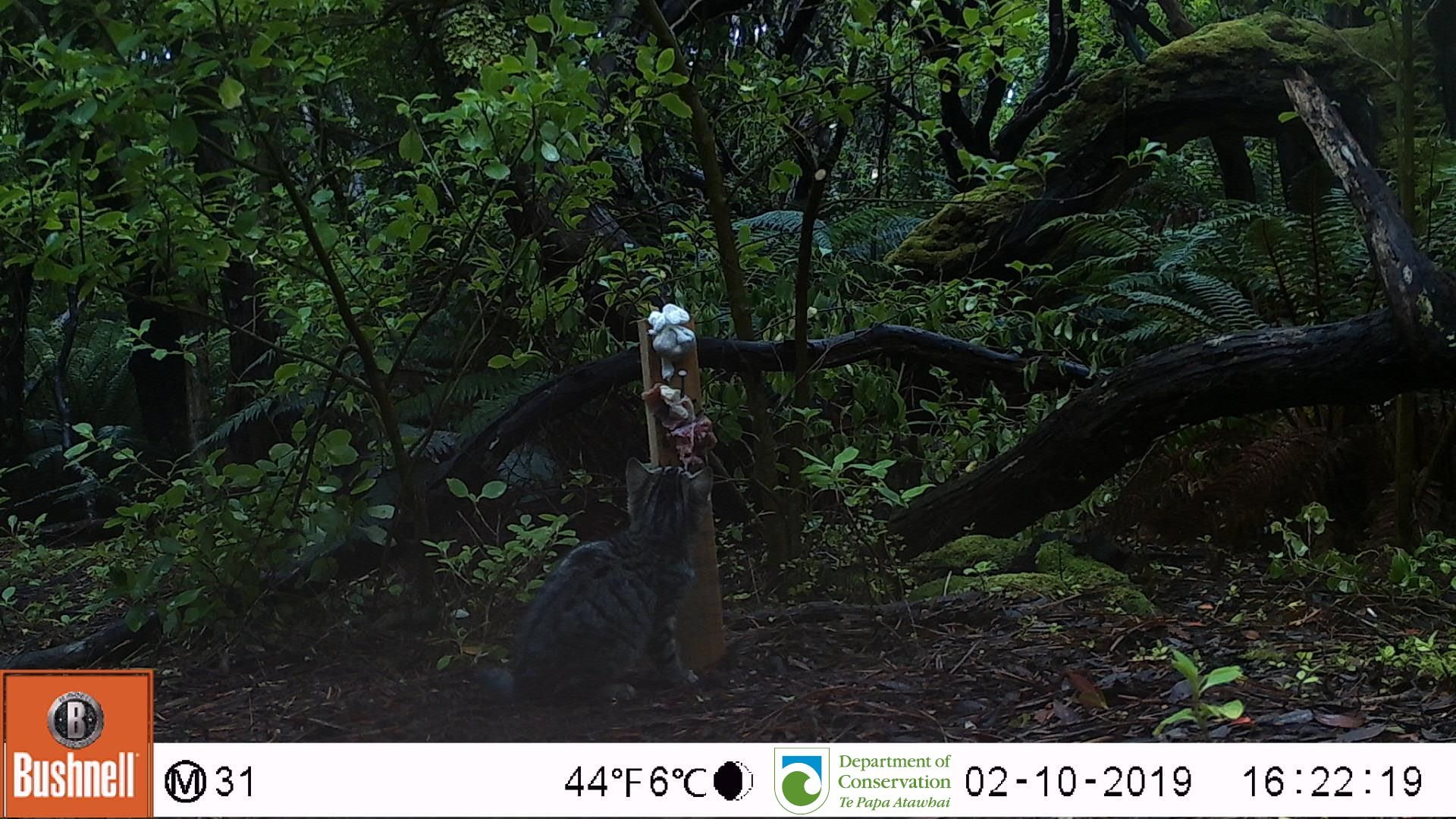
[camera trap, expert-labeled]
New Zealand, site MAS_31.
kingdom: Animalia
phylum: Chordata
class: Mammalia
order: Carnivora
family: Felidae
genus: Felis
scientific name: Felis catus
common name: domestic cat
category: cat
Cat (domestic cat) (Felis catus).